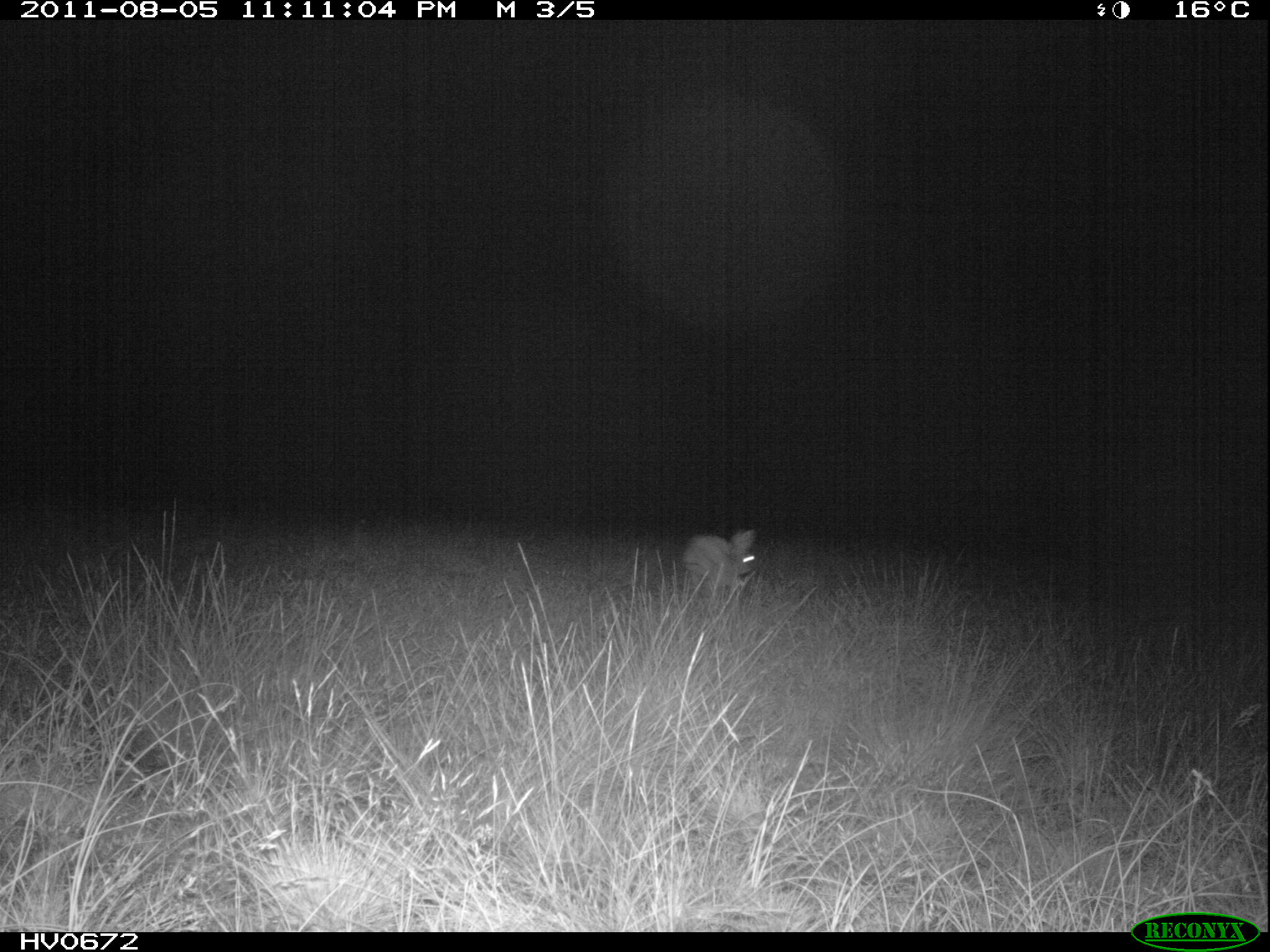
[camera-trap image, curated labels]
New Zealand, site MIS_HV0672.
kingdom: Animalia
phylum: Chordata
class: Mammalia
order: Lagomorpha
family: Leporidae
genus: Lepus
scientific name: Lepus europaeus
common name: brown hare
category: hare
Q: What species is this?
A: Hare (brown hare) (Lepus europaeus).